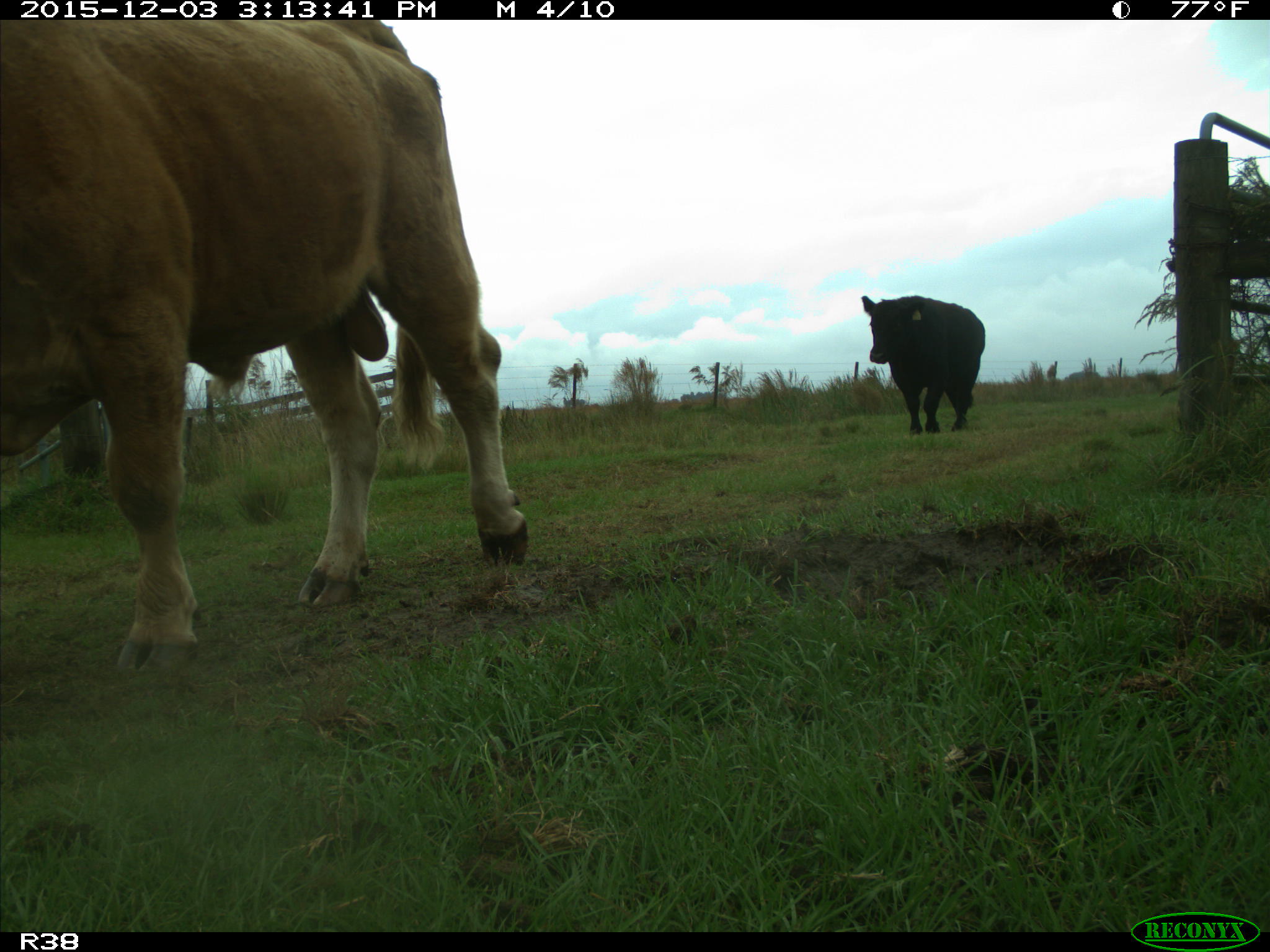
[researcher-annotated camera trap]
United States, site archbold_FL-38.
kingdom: Animalia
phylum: Chordata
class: Mammalia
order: Artiodactyla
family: Bovidae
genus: Bos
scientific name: Bos taurus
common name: domestic cow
Bos taurus (domestic cow).